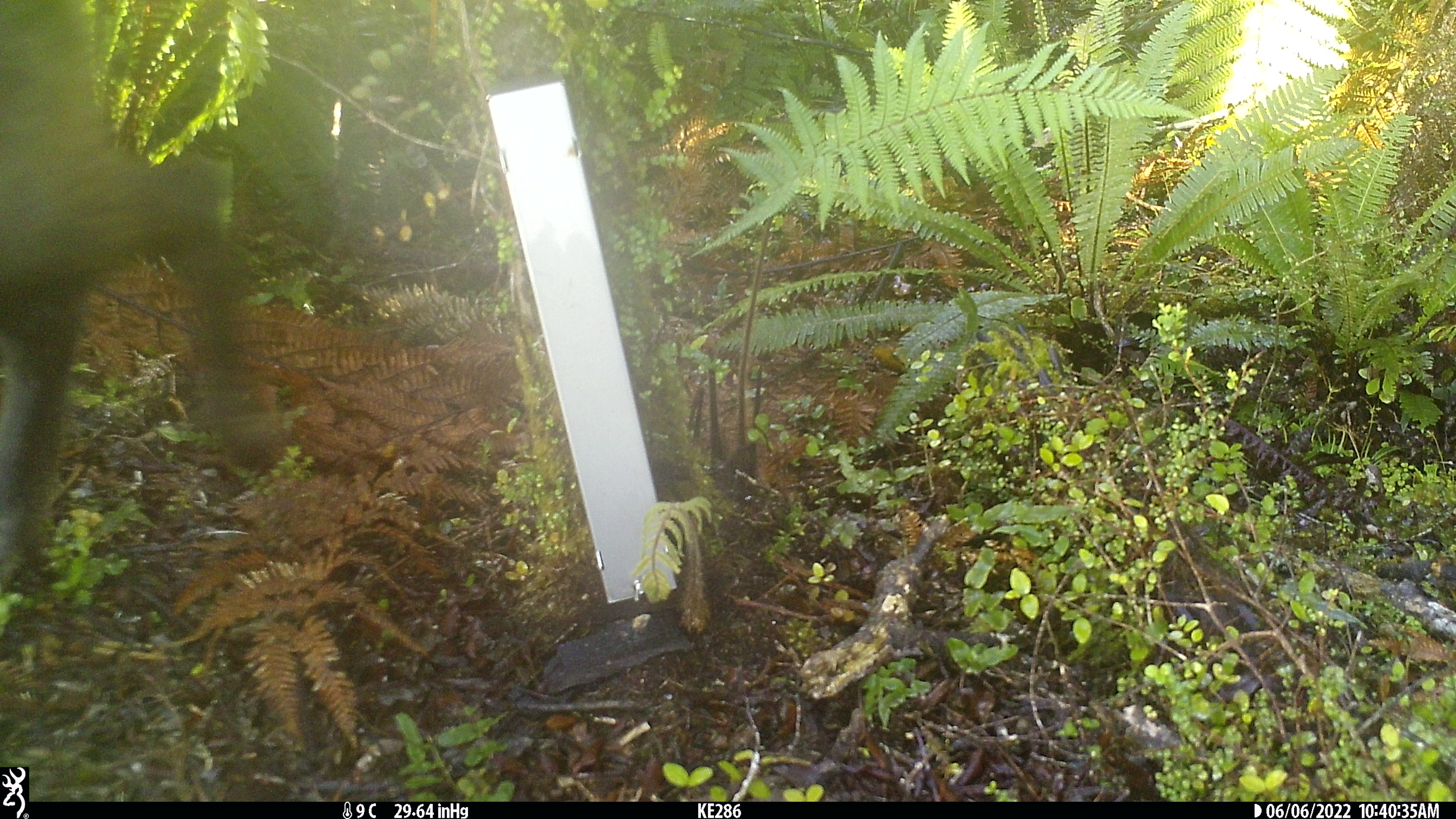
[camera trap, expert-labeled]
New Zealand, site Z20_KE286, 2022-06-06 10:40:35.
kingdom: Animalia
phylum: Chordata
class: Mammalia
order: Artiodactyla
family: Bovidae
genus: Rupicapra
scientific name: Rupicapra rupicapra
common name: alpine chamois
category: chamois